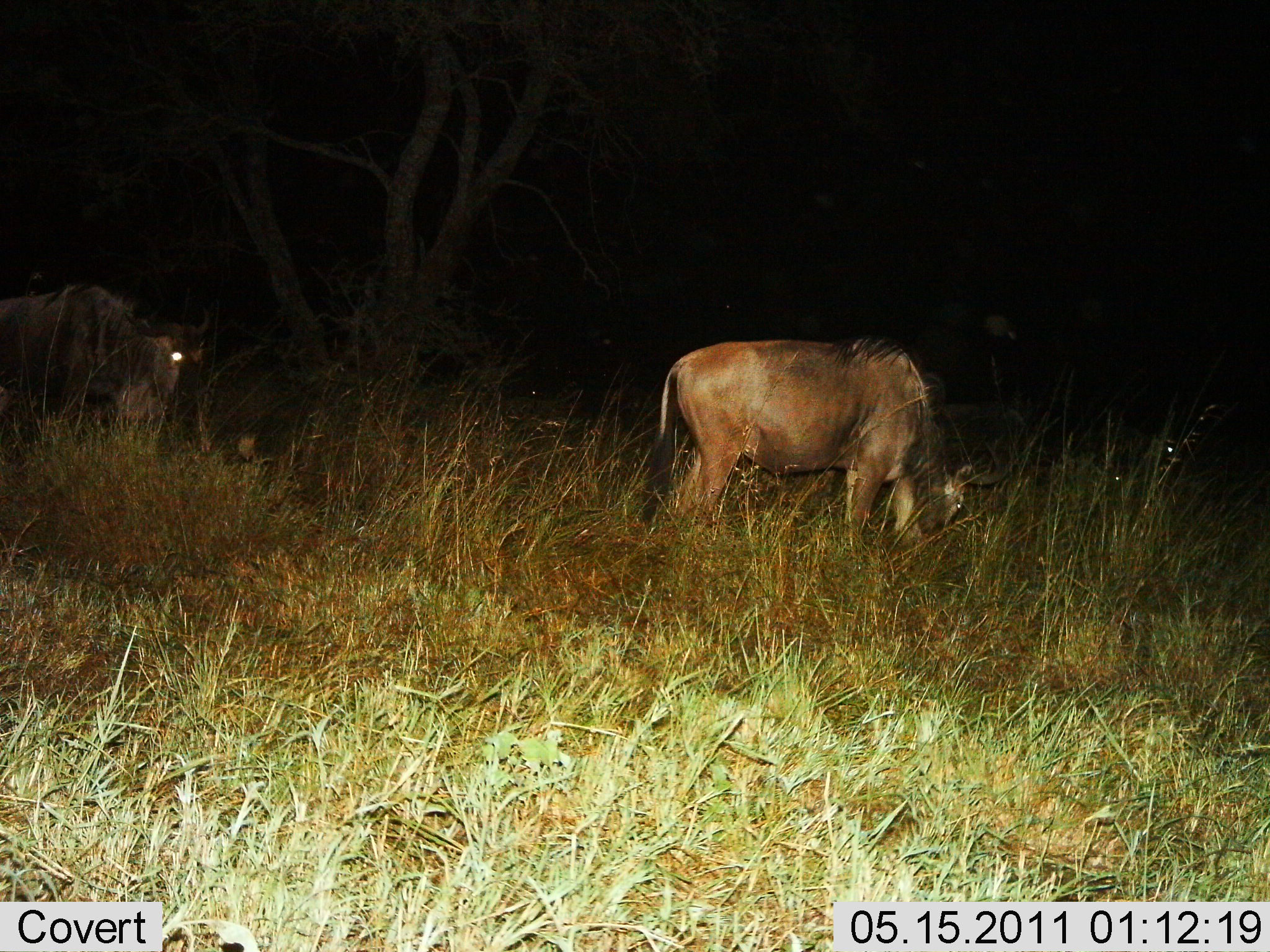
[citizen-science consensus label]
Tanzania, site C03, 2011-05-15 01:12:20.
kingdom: Animalia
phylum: Chordata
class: Mammalia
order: Artiodactyla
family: Bovidae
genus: Connochaetes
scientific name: Connochaetes taurinus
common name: blue wildebeest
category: wildebeest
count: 2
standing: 57%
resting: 0%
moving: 14%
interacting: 0%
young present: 0%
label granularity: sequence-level